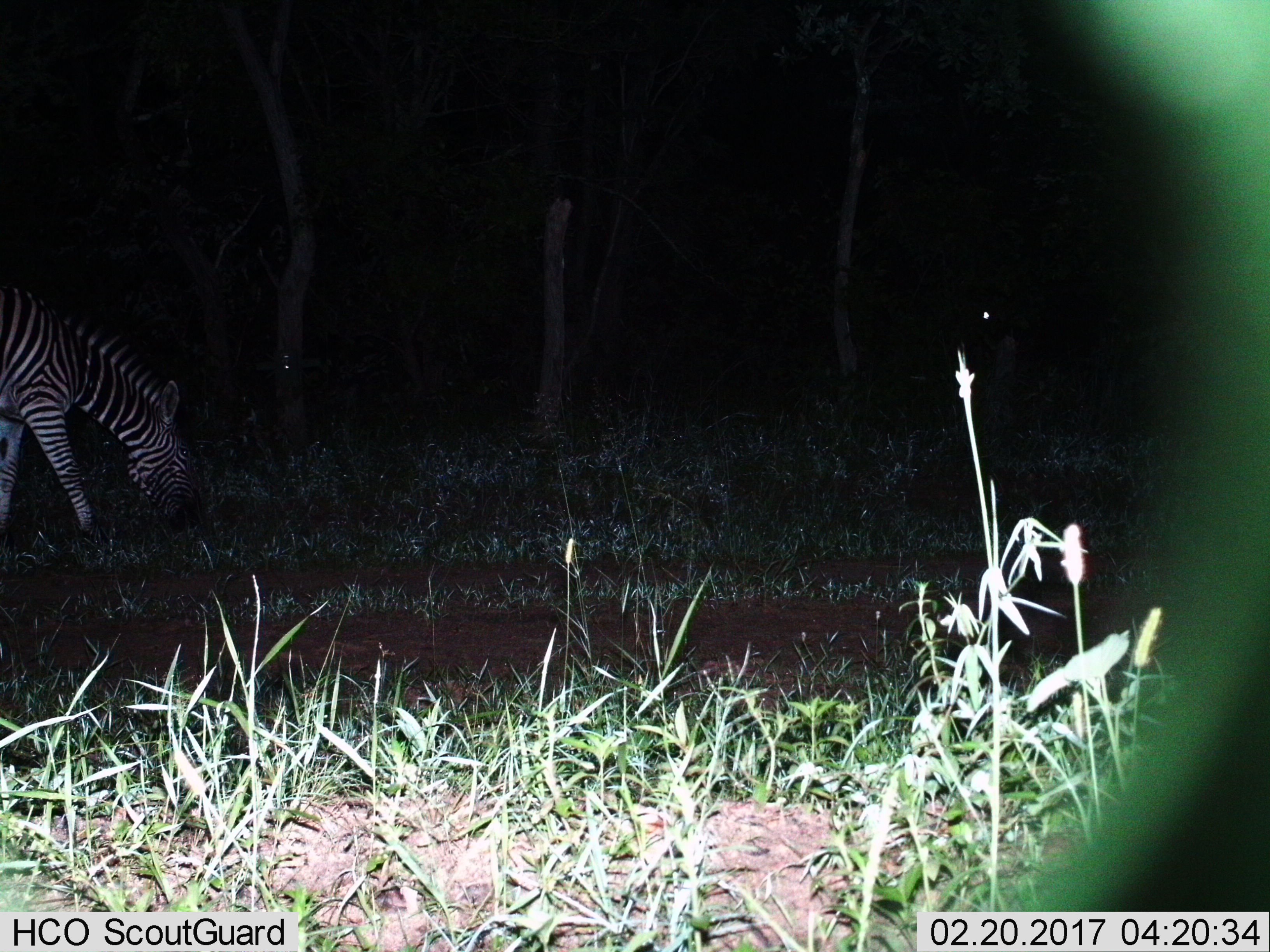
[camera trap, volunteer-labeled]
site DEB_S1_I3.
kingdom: Animalia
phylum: Chordata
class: Mammalia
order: Perissodactyla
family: Equidae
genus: Equus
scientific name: Equus quagga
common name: plains zebra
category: zebraplains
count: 1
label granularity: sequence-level